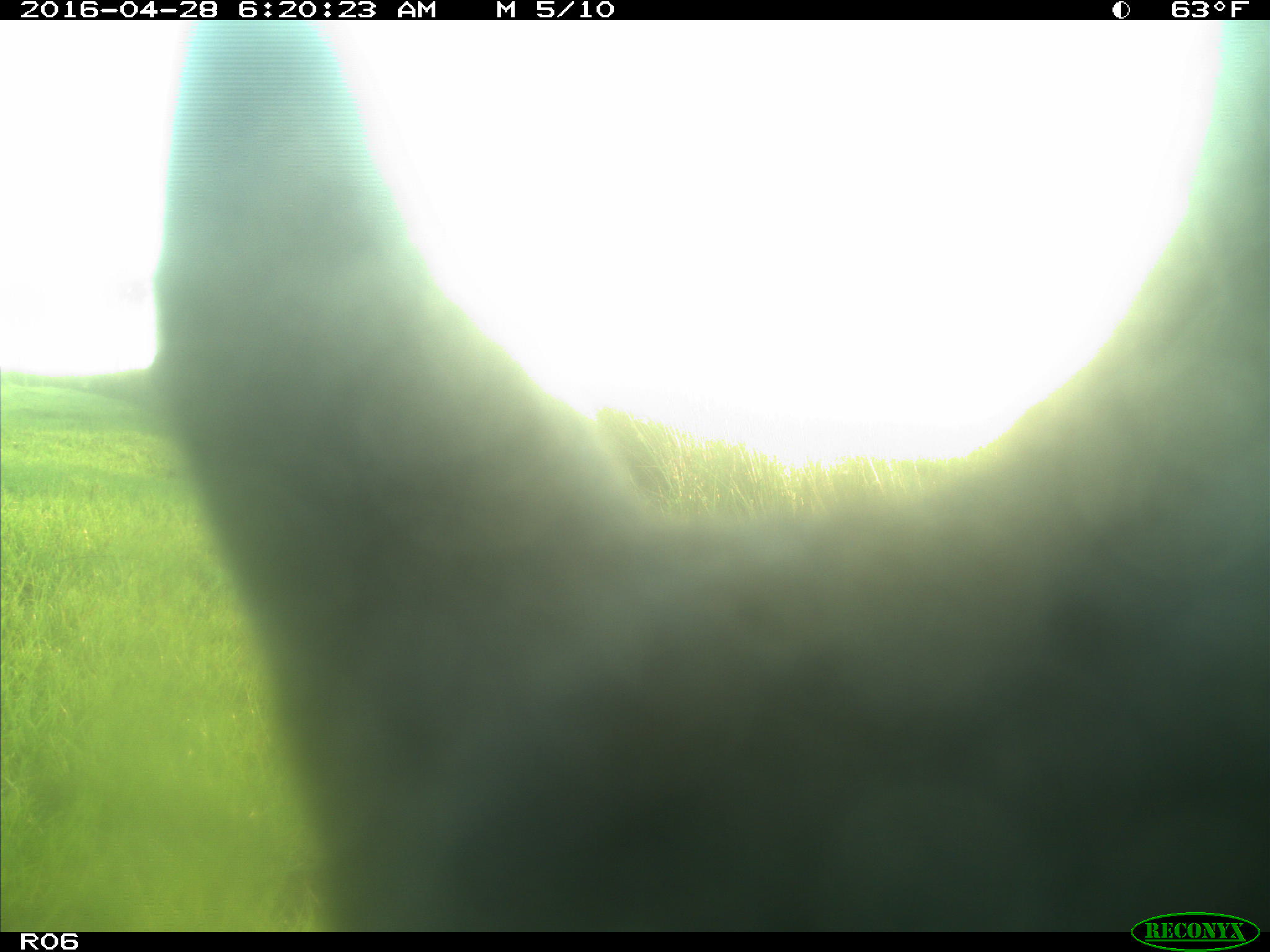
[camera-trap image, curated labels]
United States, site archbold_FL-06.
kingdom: Animalia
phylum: Chordata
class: Mammalia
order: Artiodactyla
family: Bovidae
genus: Bos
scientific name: Bos taurus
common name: domestic cow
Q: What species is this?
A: Bos taurus (domestic cow).